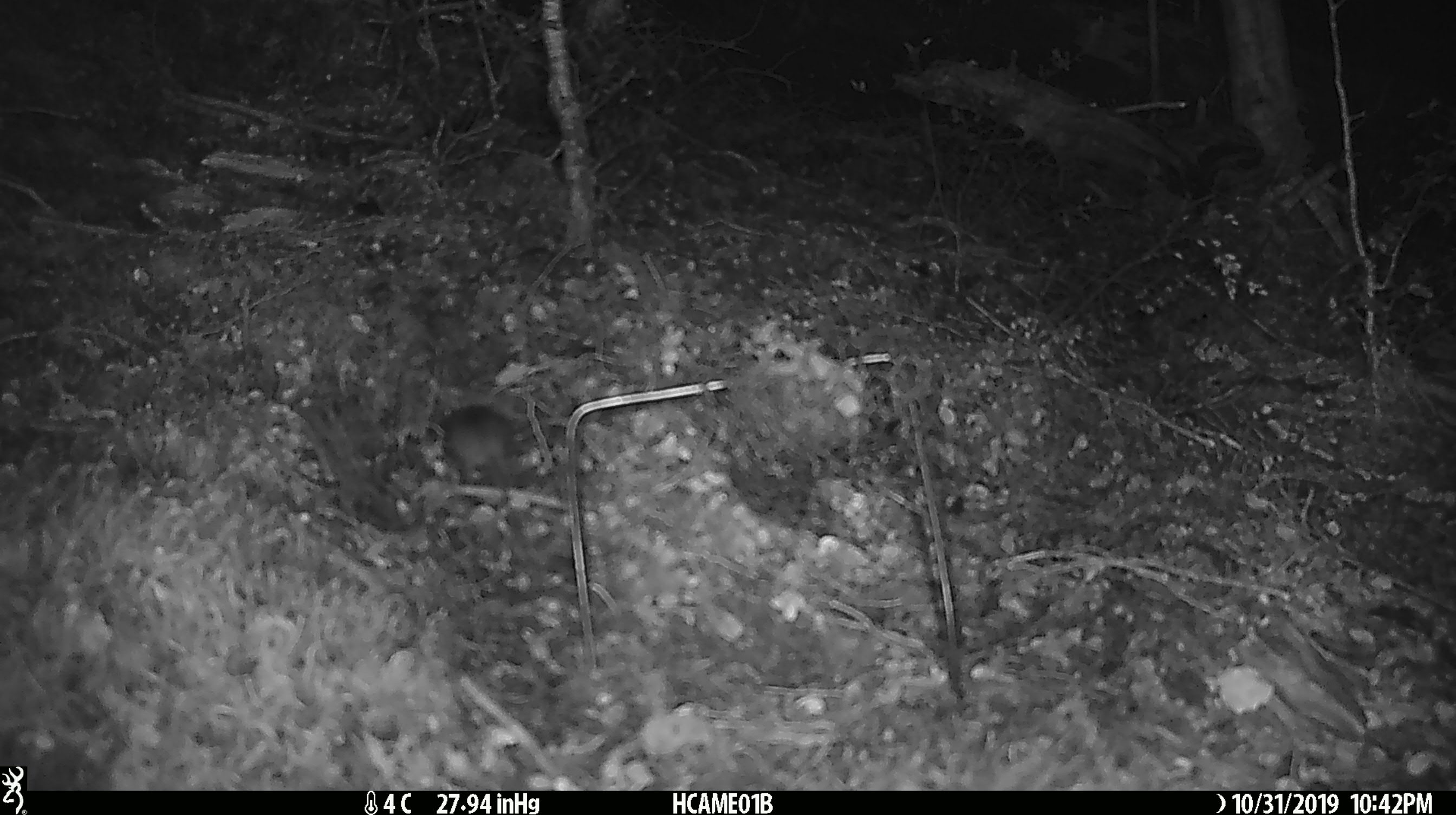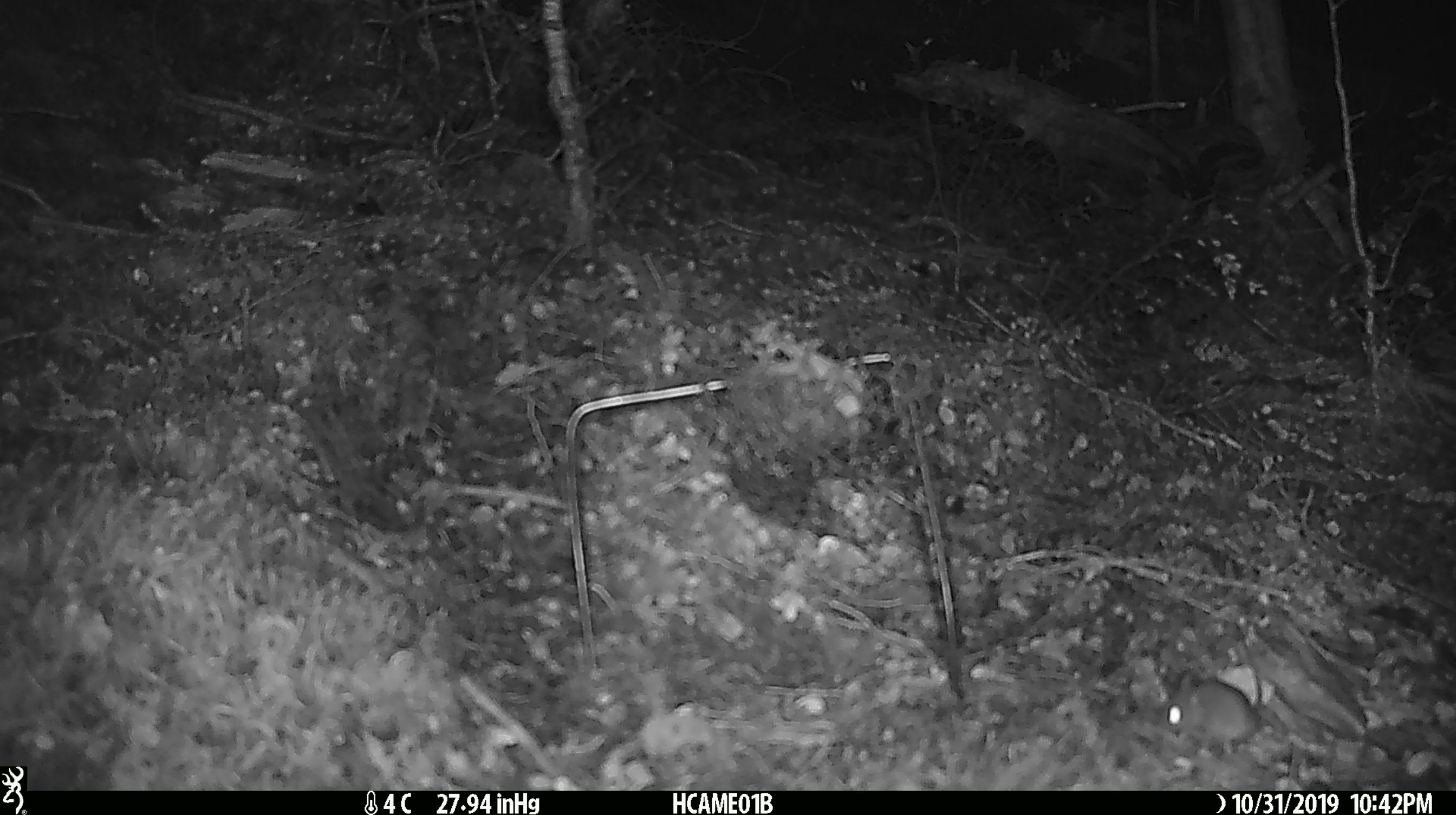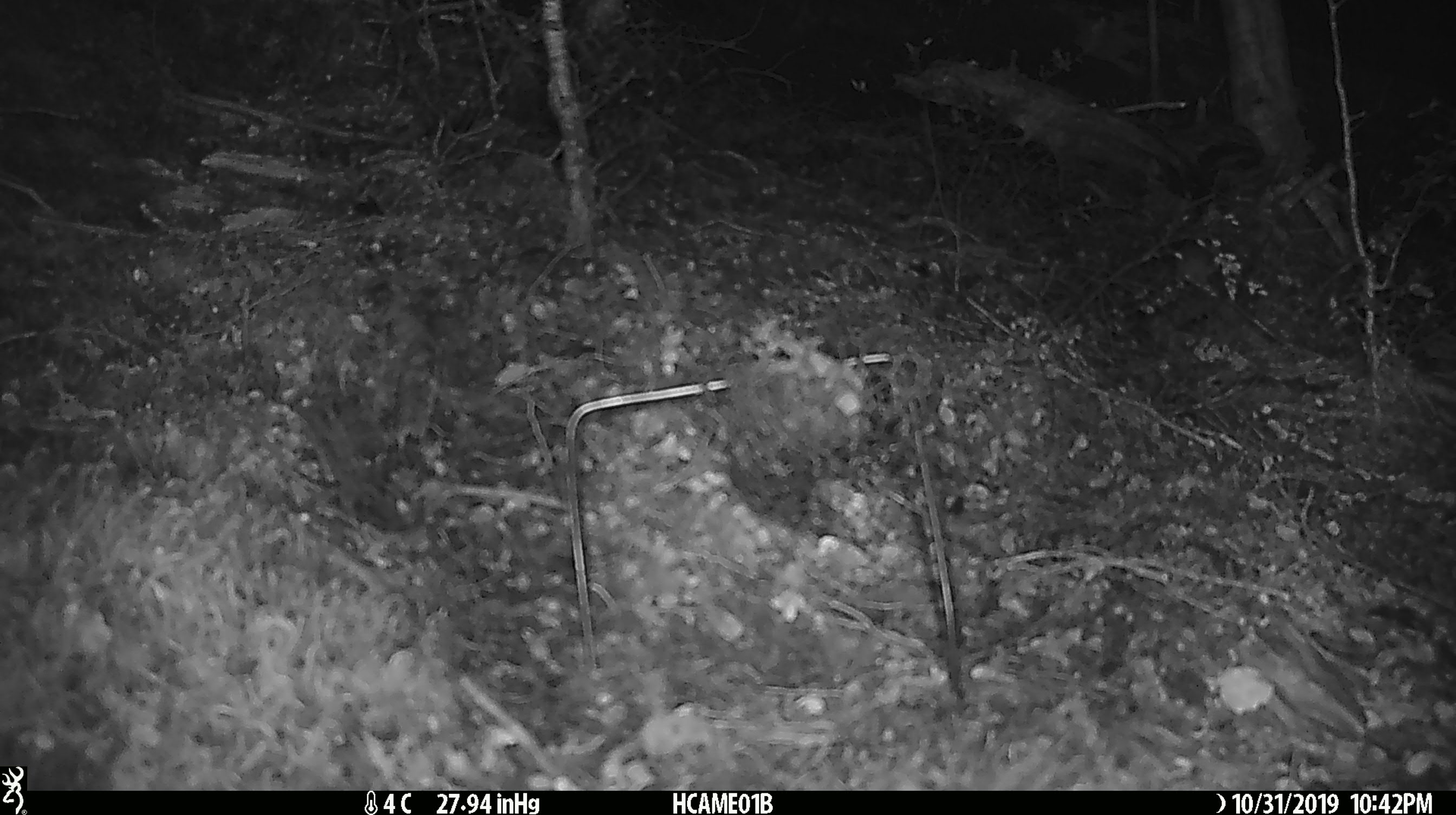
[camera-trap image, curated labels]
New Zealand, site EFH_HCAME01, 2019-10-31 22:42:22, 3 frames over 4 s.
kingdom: Animalia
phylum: Chordata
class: Mammalia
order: Rodentia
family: Muridae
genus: Mus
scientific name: Mus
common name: mouse